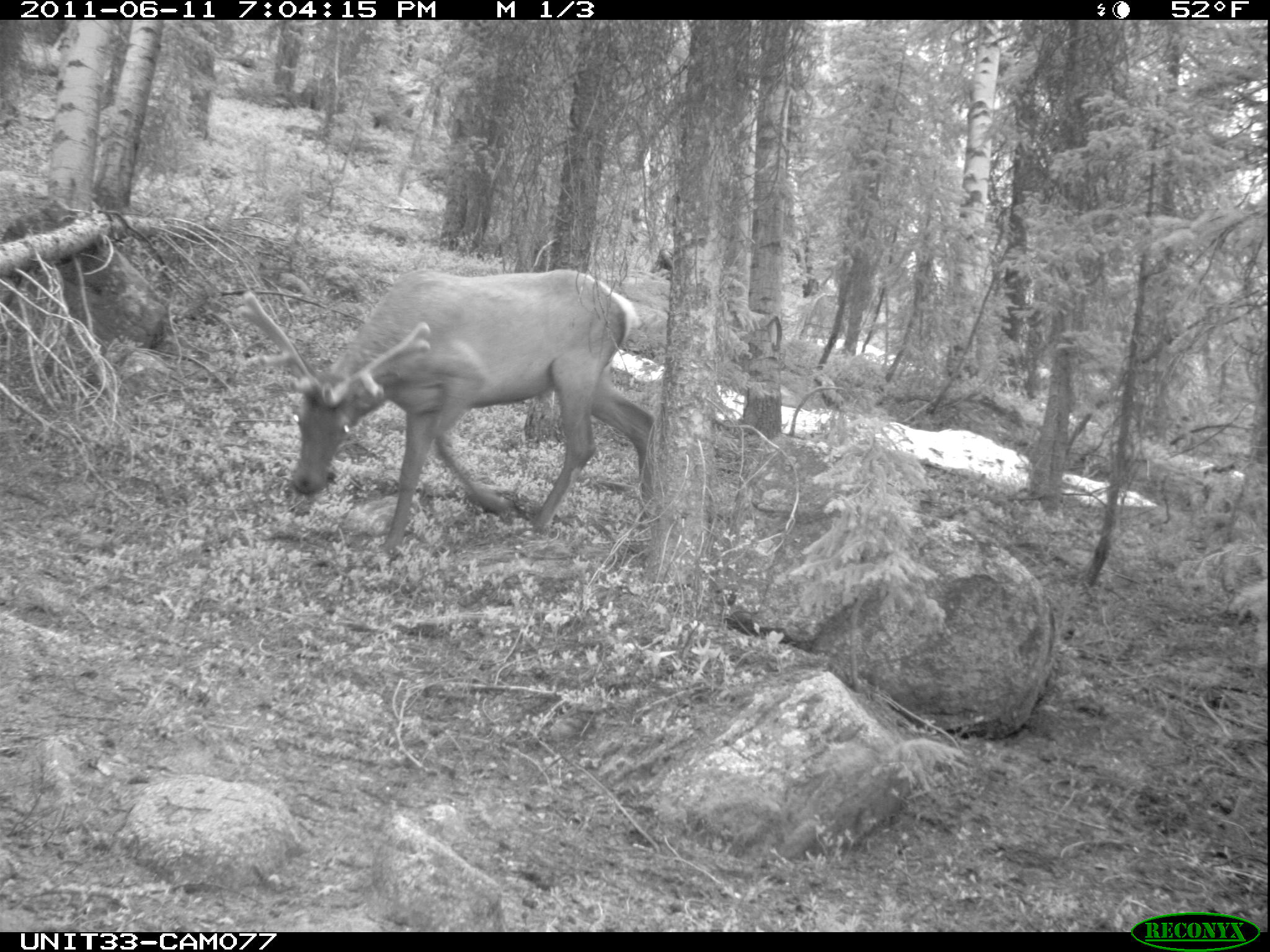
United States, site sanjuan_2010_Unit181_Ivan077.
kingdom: Animalia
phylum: Chordata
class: Mammalia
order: Artiodactyla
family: Cervidae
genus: Cervus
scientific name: Cervus elaphus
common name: red deer